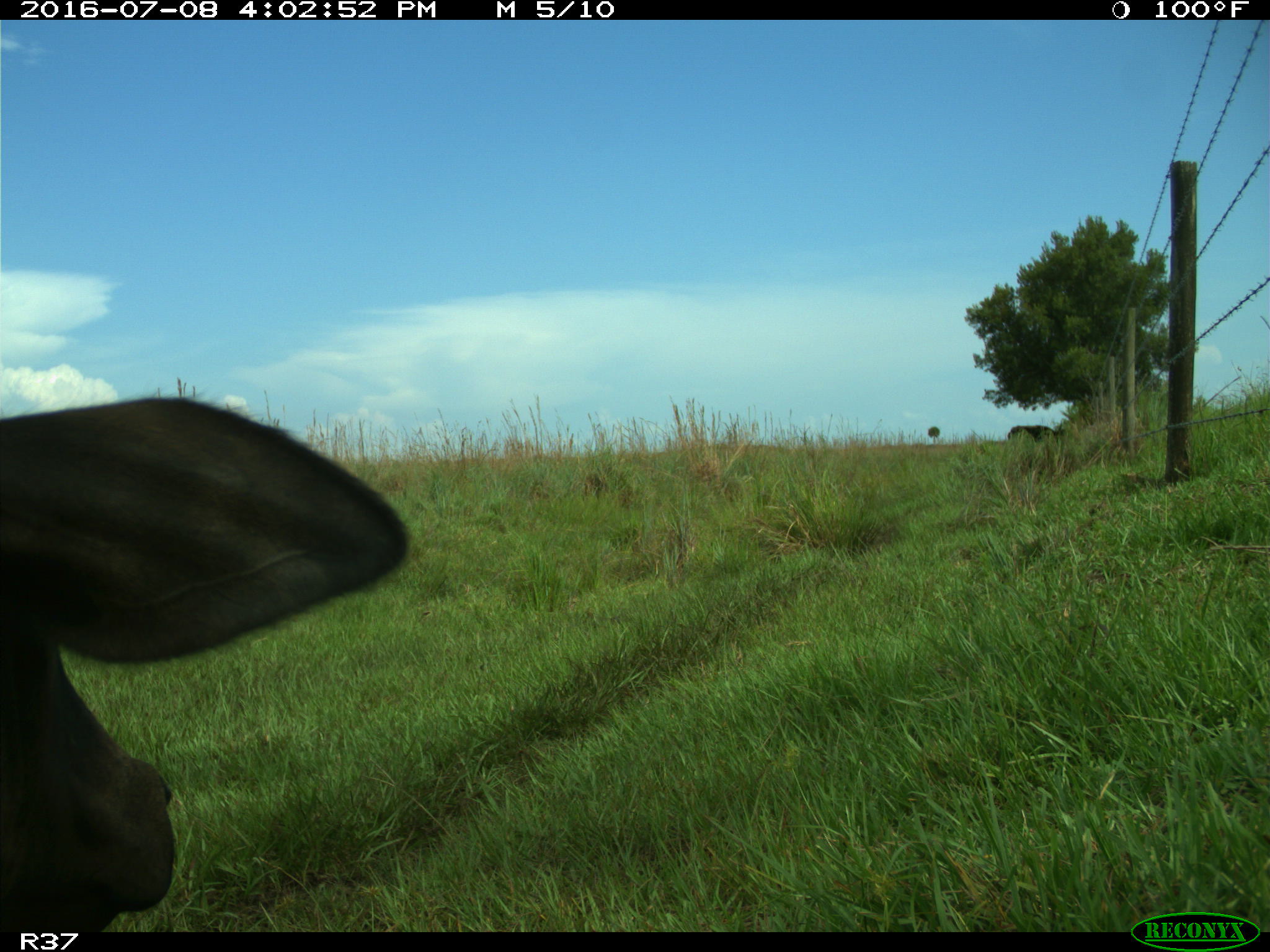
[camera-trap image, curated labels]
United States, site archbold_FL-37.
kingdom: Animalia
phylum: Chordata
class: Mammalia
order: Artiodactyla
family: Bovidae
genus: Bos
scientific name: Bos taurus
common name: domestic cow